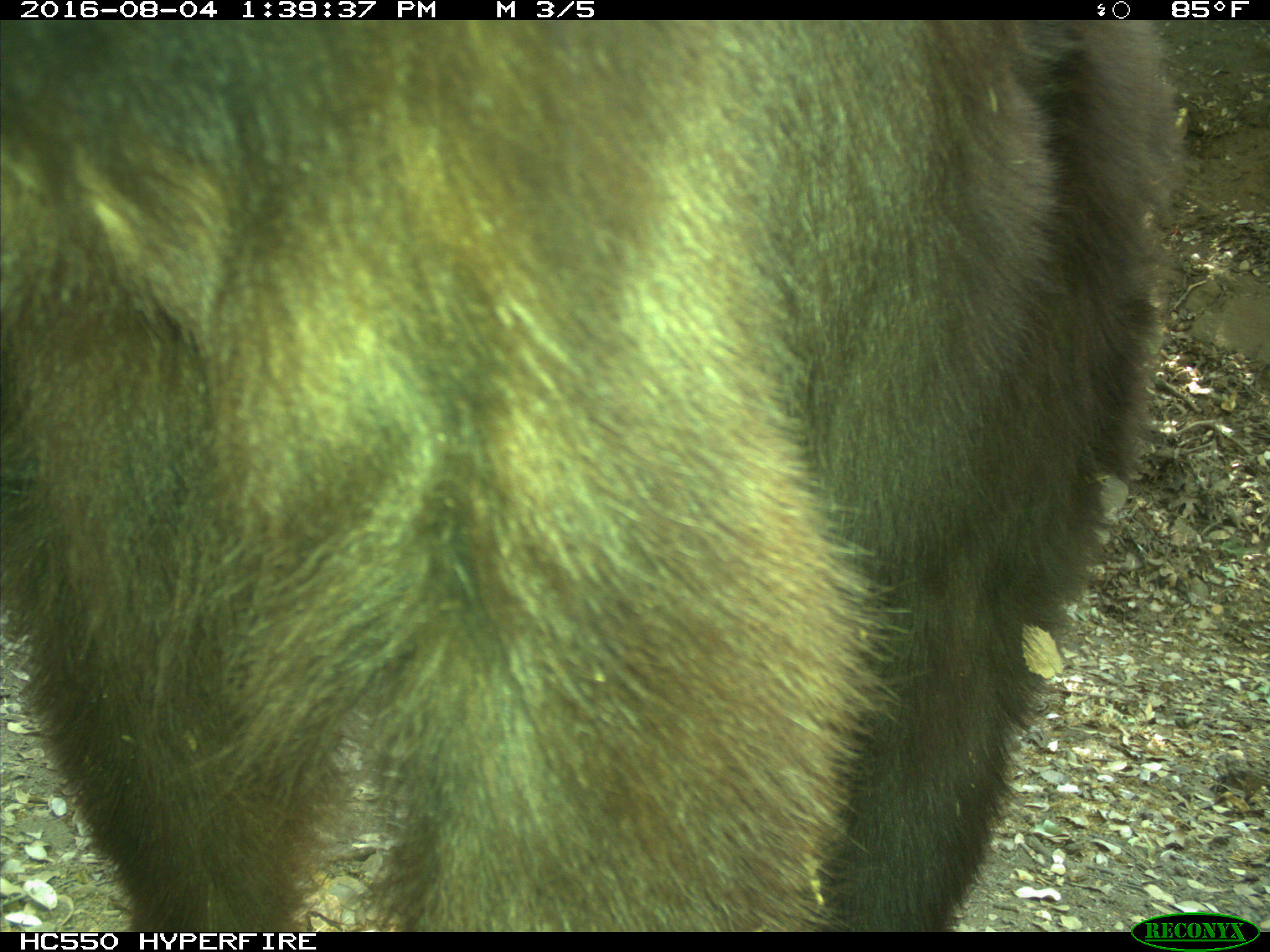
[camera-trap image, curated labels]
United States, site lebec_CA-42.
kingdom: Animalia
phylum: Chordata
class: Mammalia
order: Carnivora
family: Ursidae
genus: Ursus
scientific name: Ursus americanus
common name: american black bear